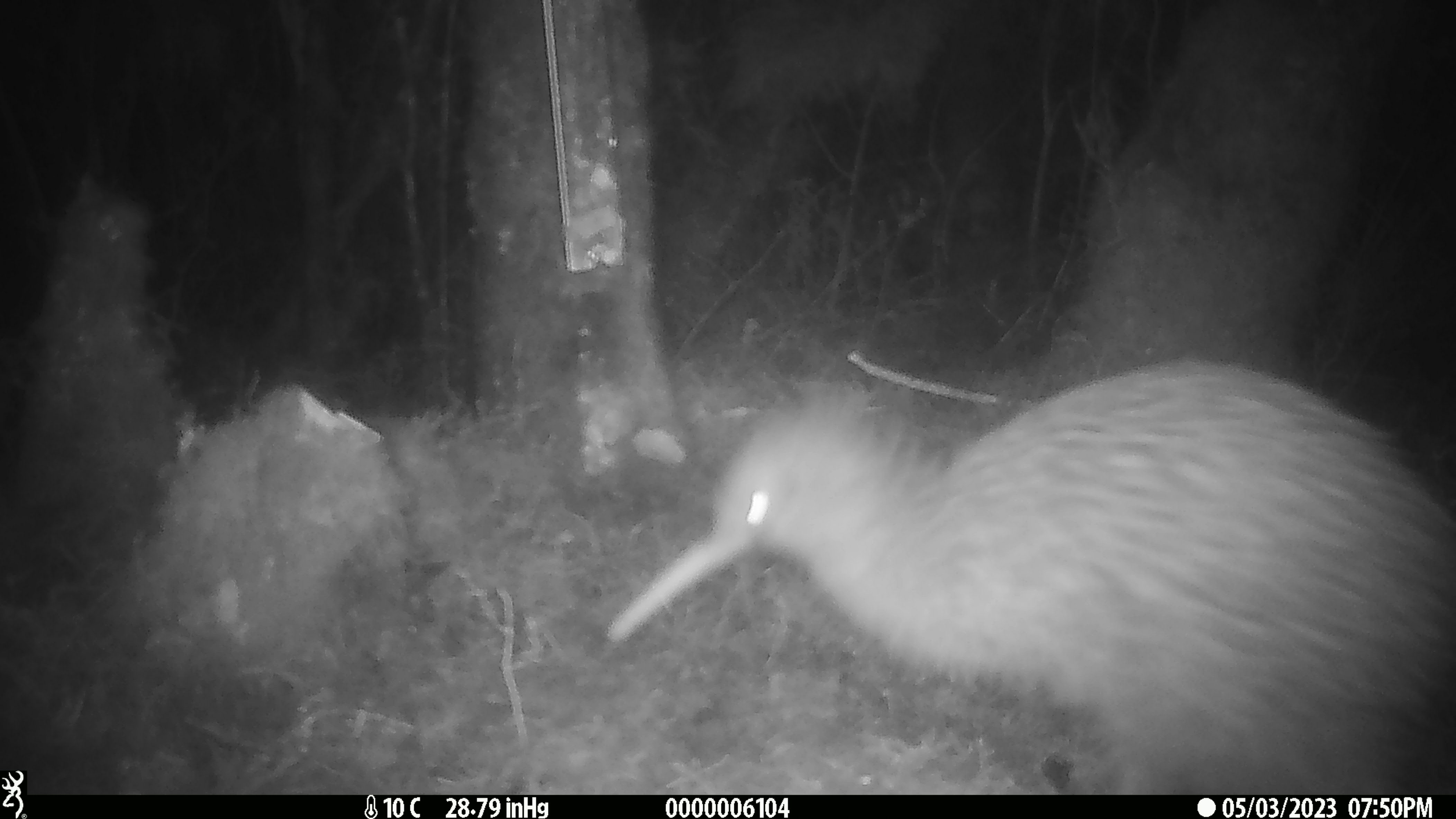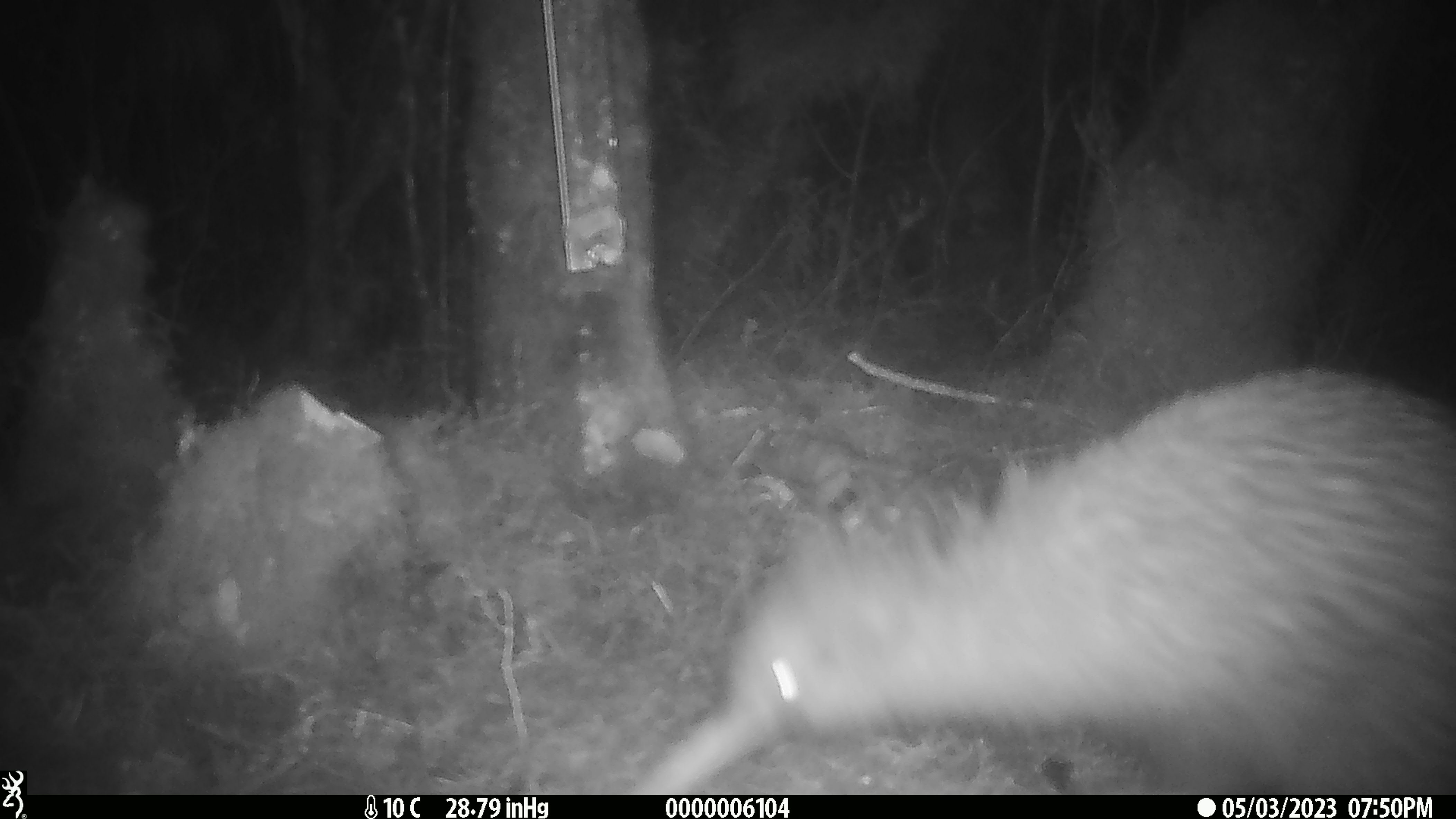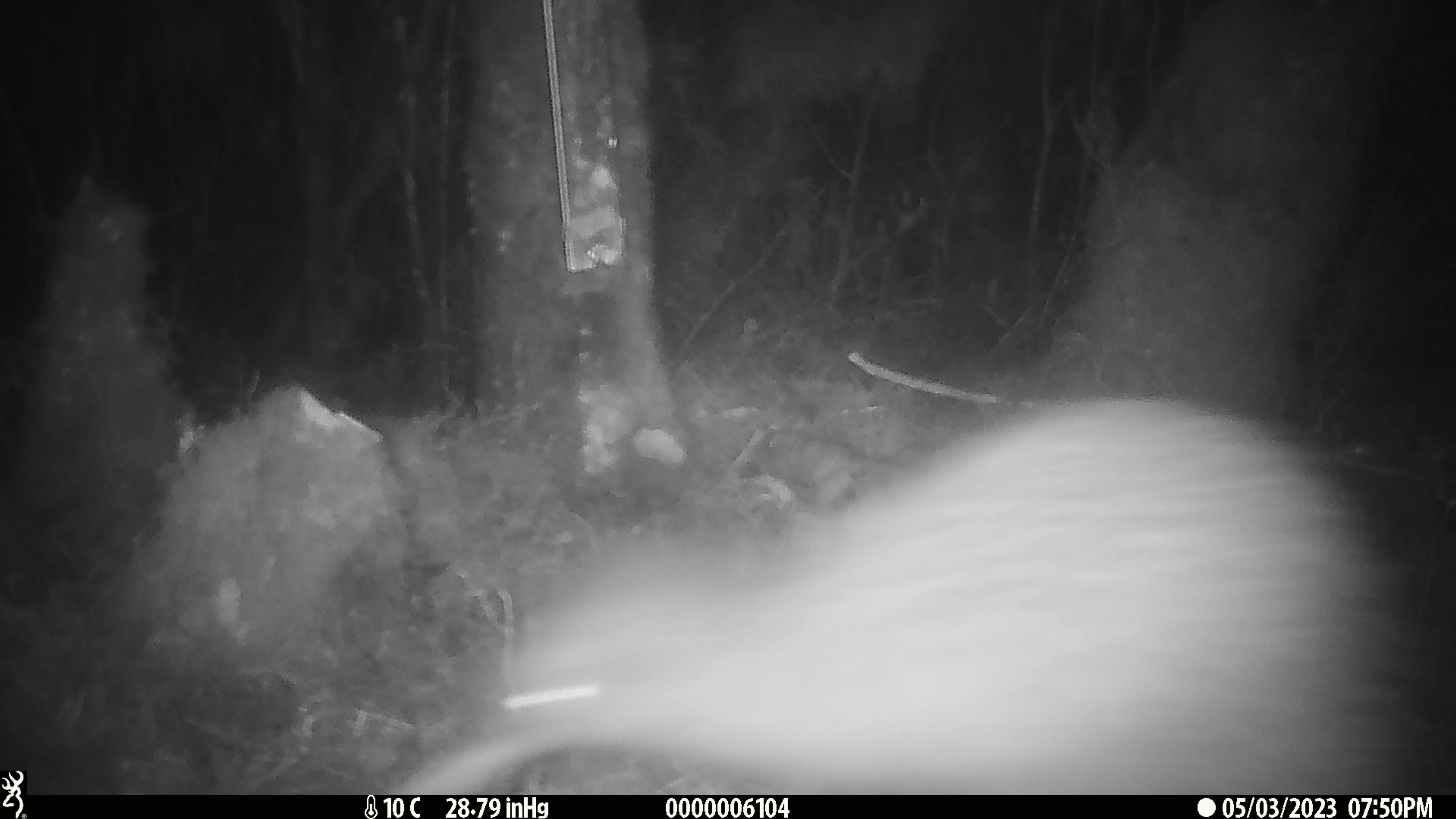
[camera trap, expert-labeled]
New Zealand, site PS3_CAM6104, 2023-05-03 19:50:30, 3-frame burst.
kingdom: Animalia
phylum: Chordata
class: Aves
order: Apterygiformes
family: Apterygidae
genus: Apteryx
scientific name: Apteryx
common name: kiwi